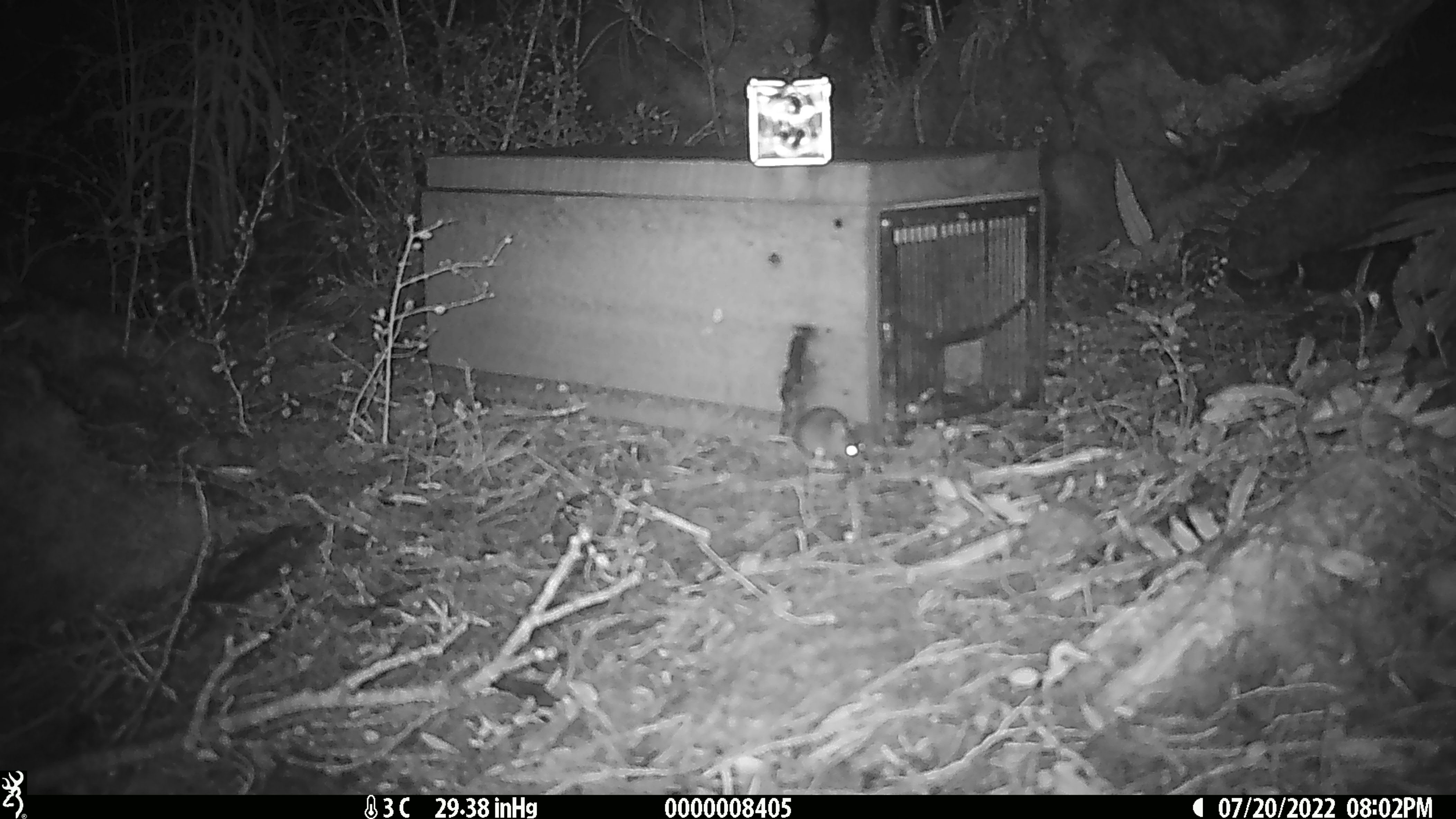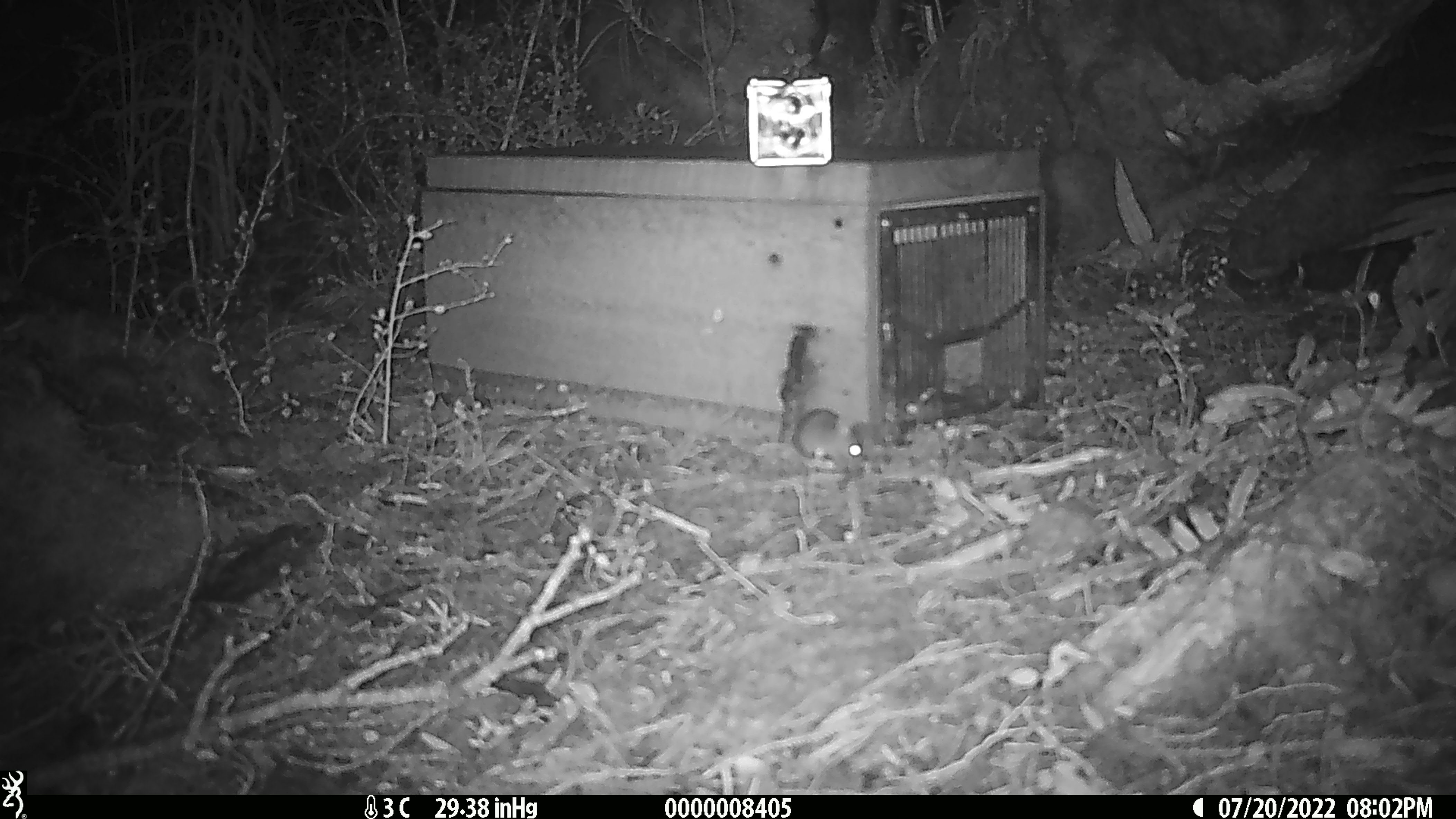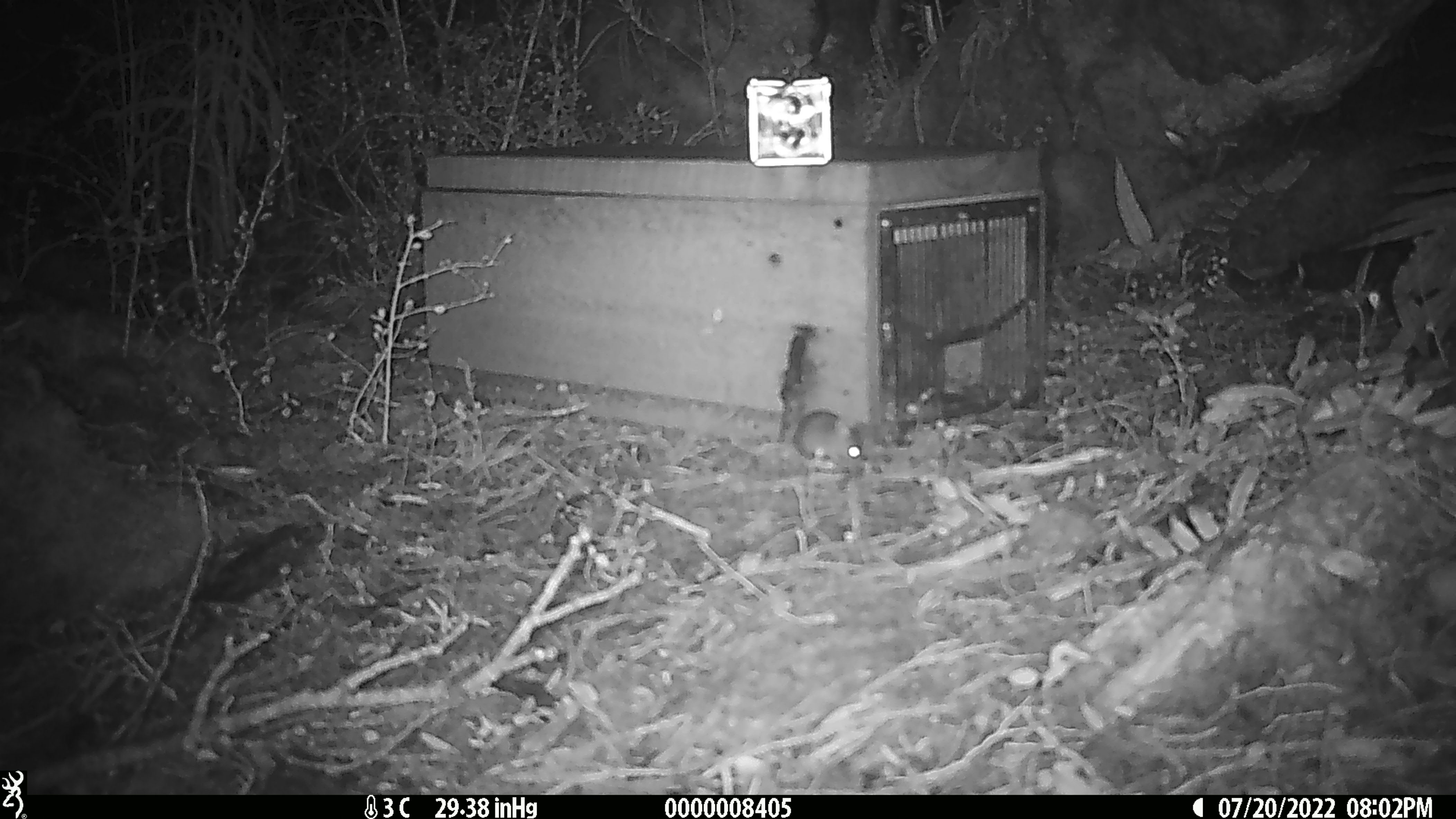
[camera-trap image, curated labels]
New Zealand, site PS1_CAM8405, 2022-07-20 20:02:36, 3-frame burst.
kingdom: Animalia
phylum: Chordata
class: Mammalia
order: Rodentia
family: Muridae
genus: Mus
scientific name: Mus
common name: mouse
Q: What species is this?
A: Mouse (Mus).